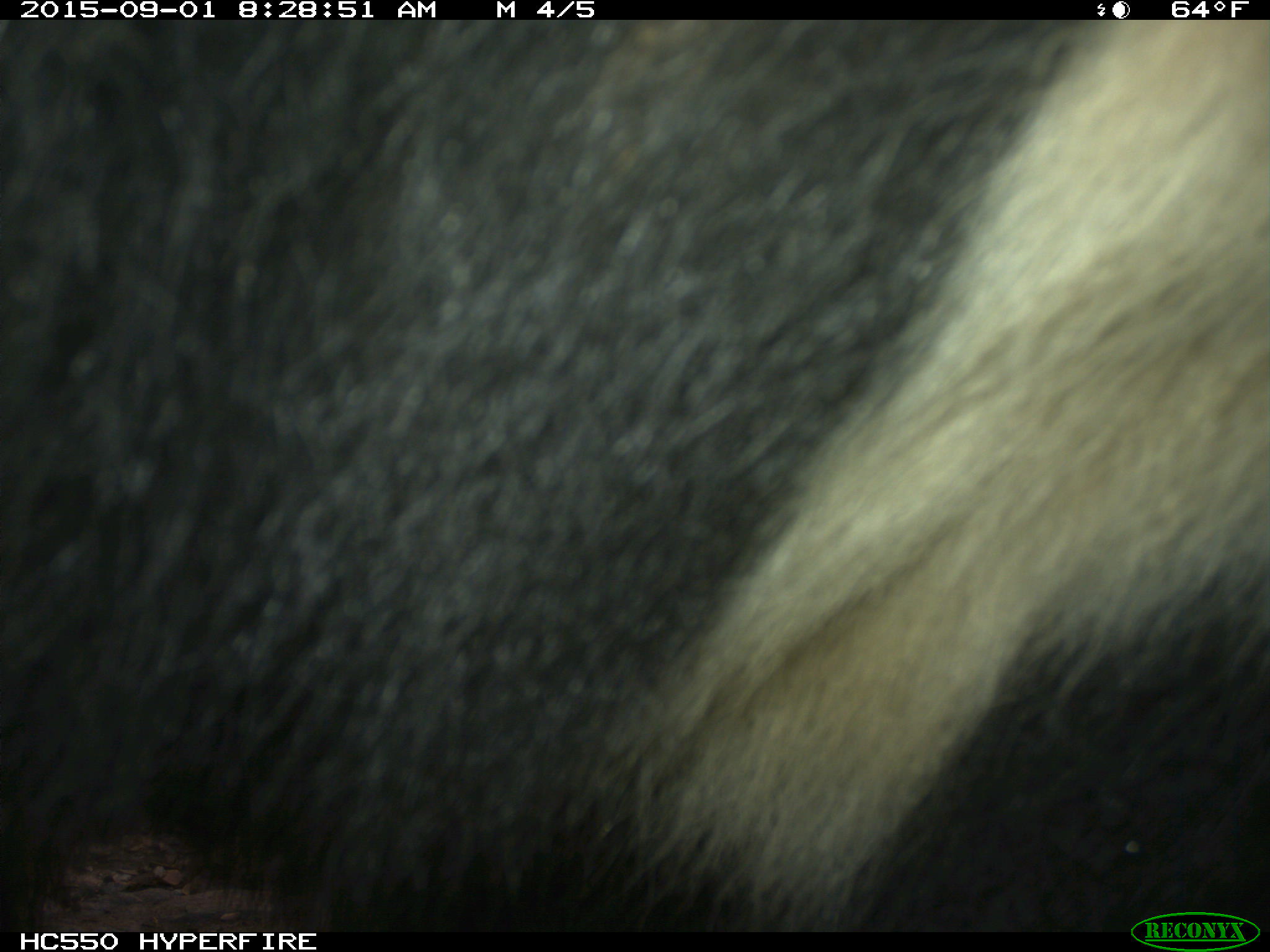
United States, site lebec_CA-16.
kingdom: Animalia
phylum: Chordata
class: Mammalia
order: Carnivora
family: Ursidae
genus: Ursus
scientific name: Ursus americanus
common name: american black bear